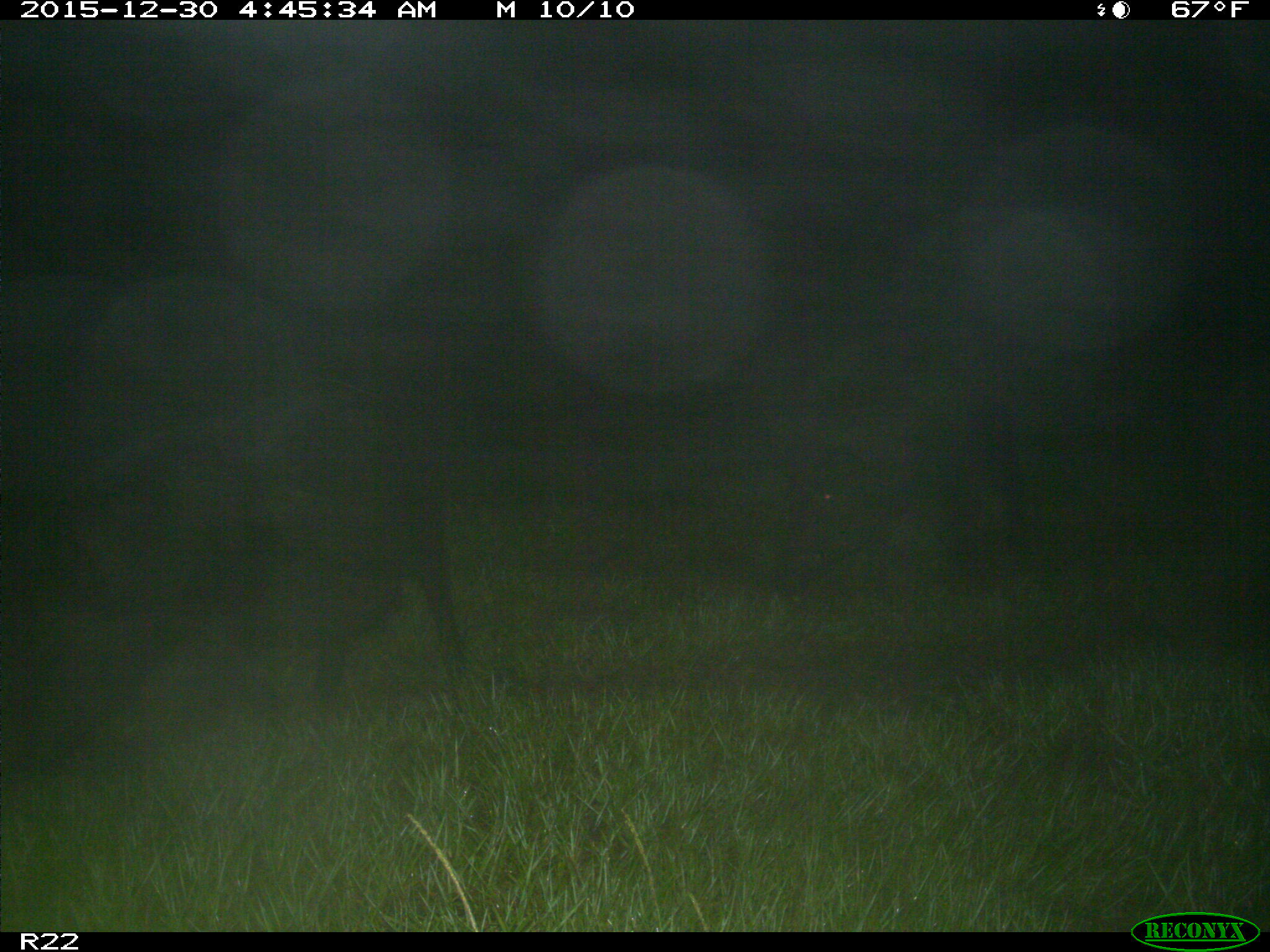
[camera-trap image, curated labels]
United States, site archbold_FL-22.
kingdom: Animalia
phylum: Chordata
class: Mammalia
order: Artiodactyla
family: Suidae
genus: Sus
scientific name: Sus scrofa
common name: wild boar